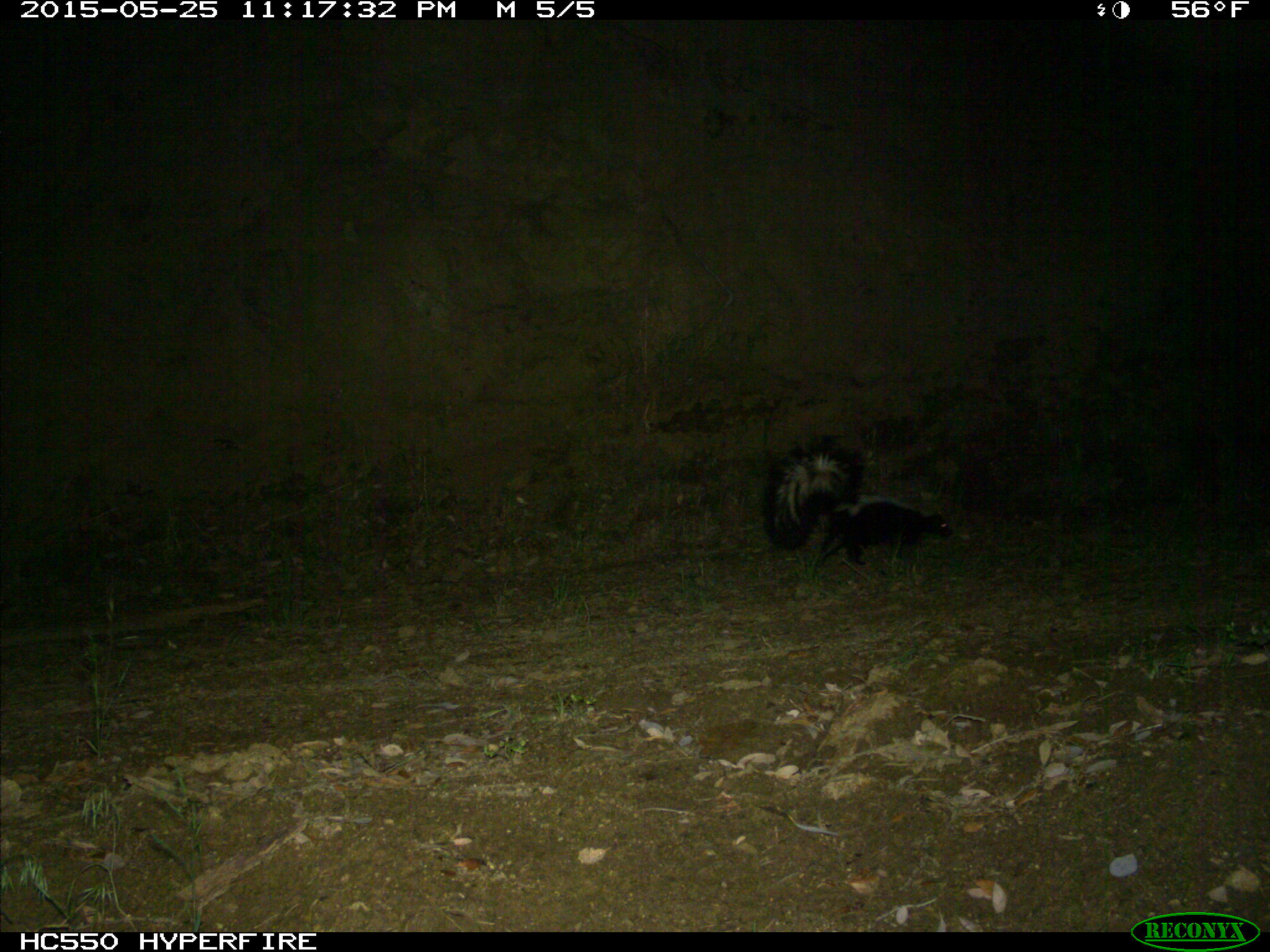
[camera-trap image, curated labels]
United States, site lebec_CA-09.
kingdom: Animalia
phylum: Chordata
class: Mammalia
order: Carnivora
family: Mephitidae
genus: Mephitis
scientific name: Mephitis mephitis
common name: striped skunk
Mephitis mephitis (striped skunk).